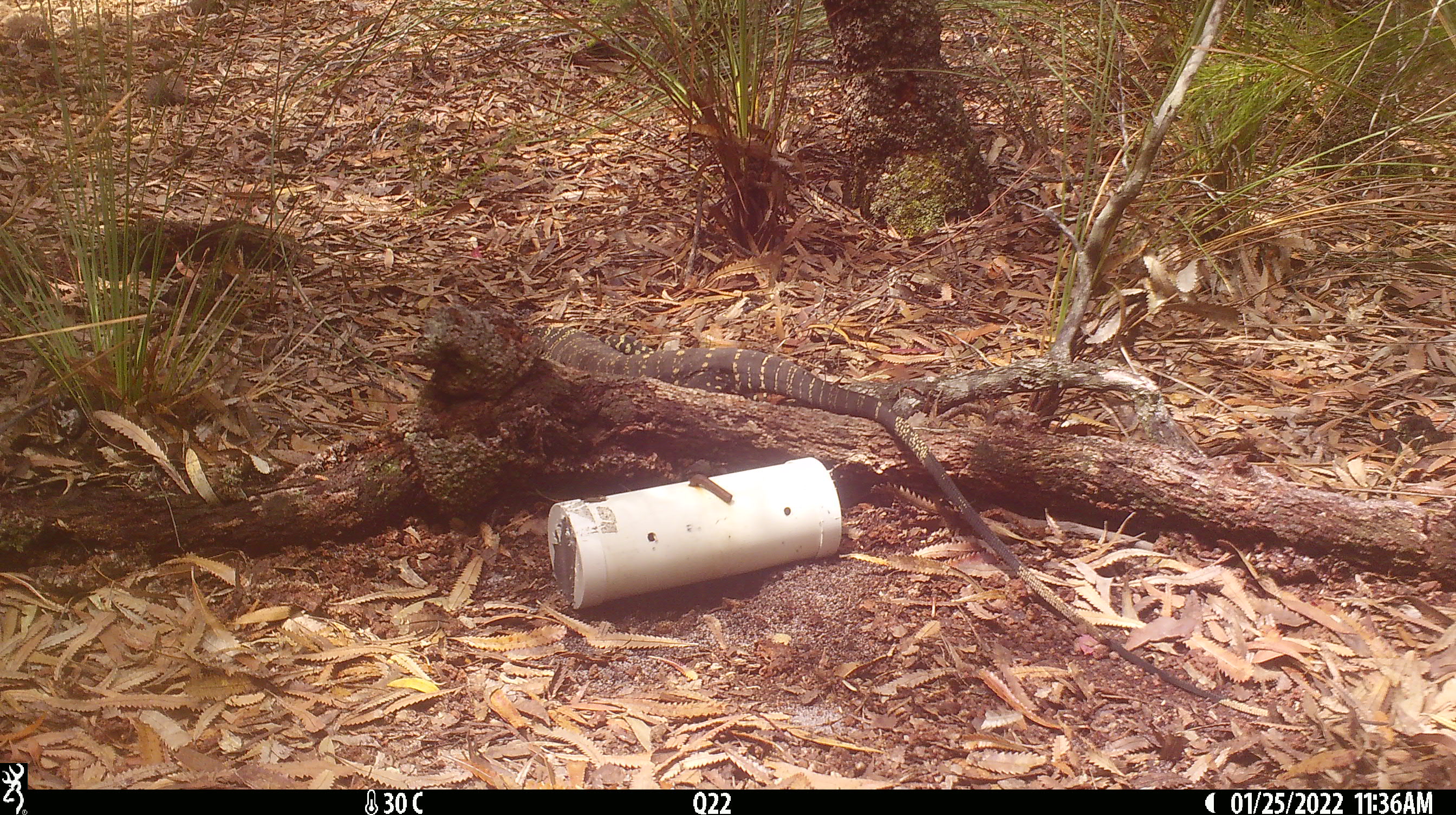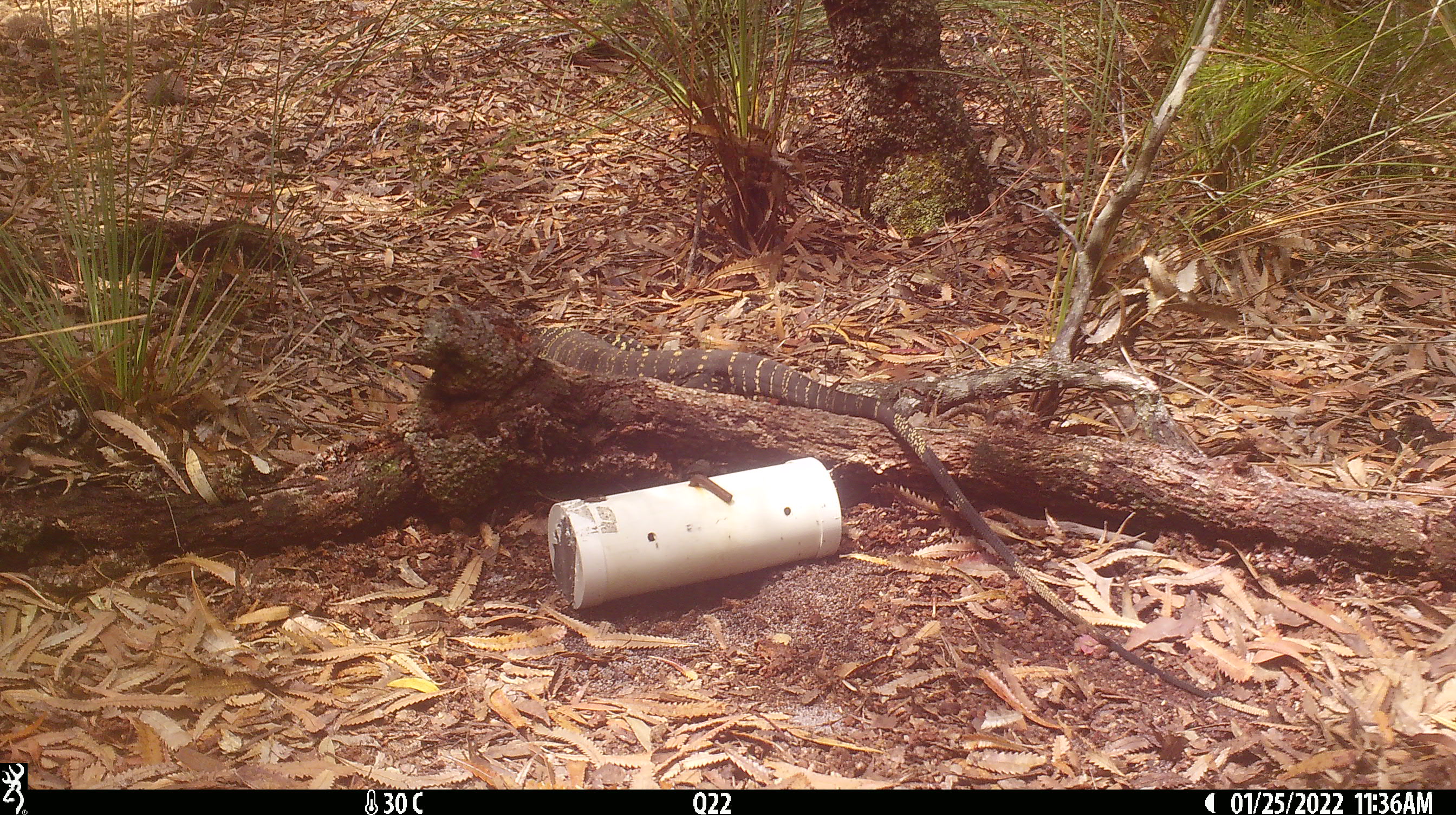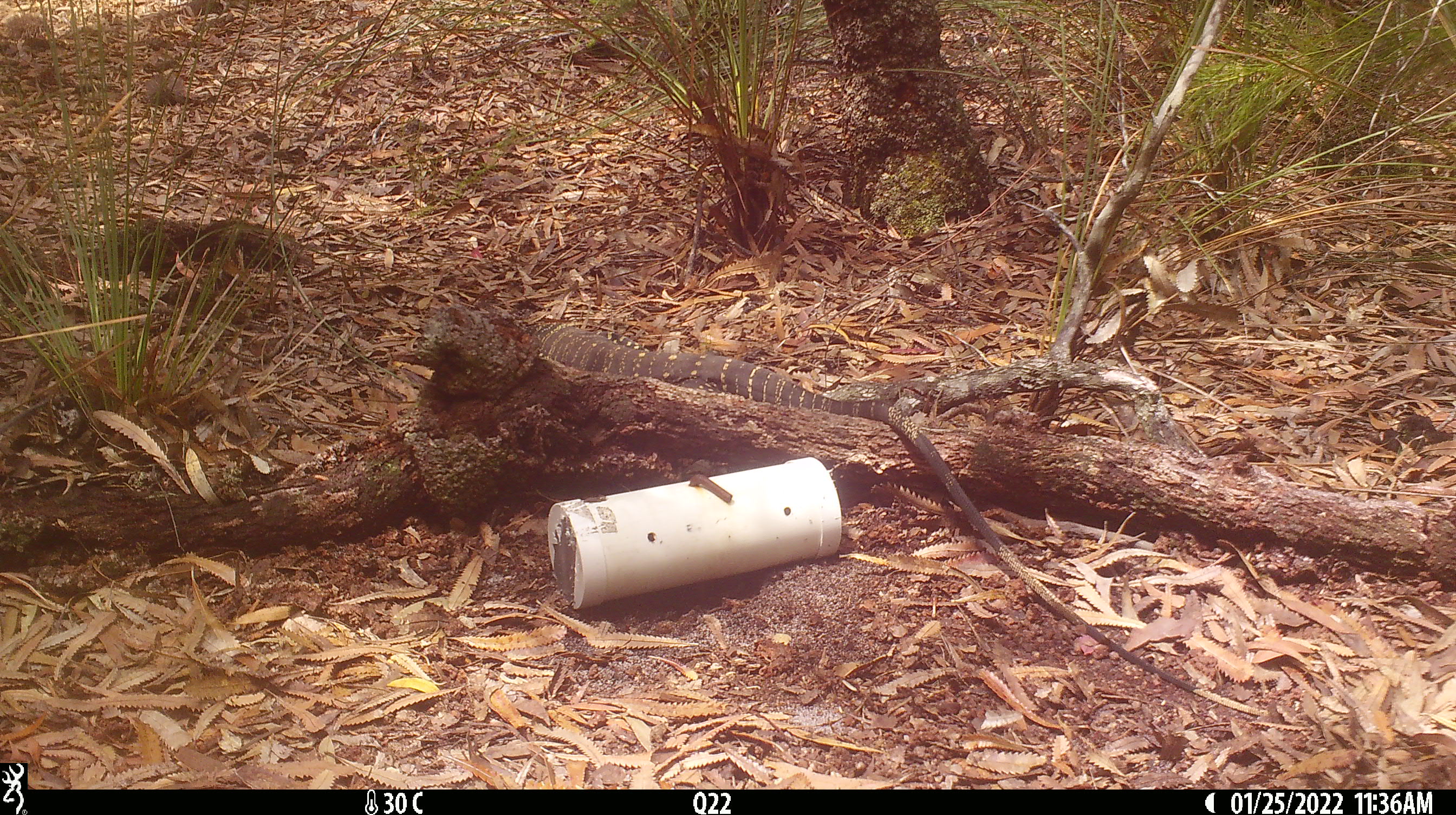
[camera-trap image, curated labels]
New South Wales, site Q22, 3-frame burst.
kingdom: Animalia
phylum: Chordata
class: Reptilia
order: Squamata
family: Varanidae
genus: Varanus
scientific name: Varanus varius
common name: lace monitor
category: goanna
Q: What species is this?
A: Goanna (lace monitor) (Varanus varius).